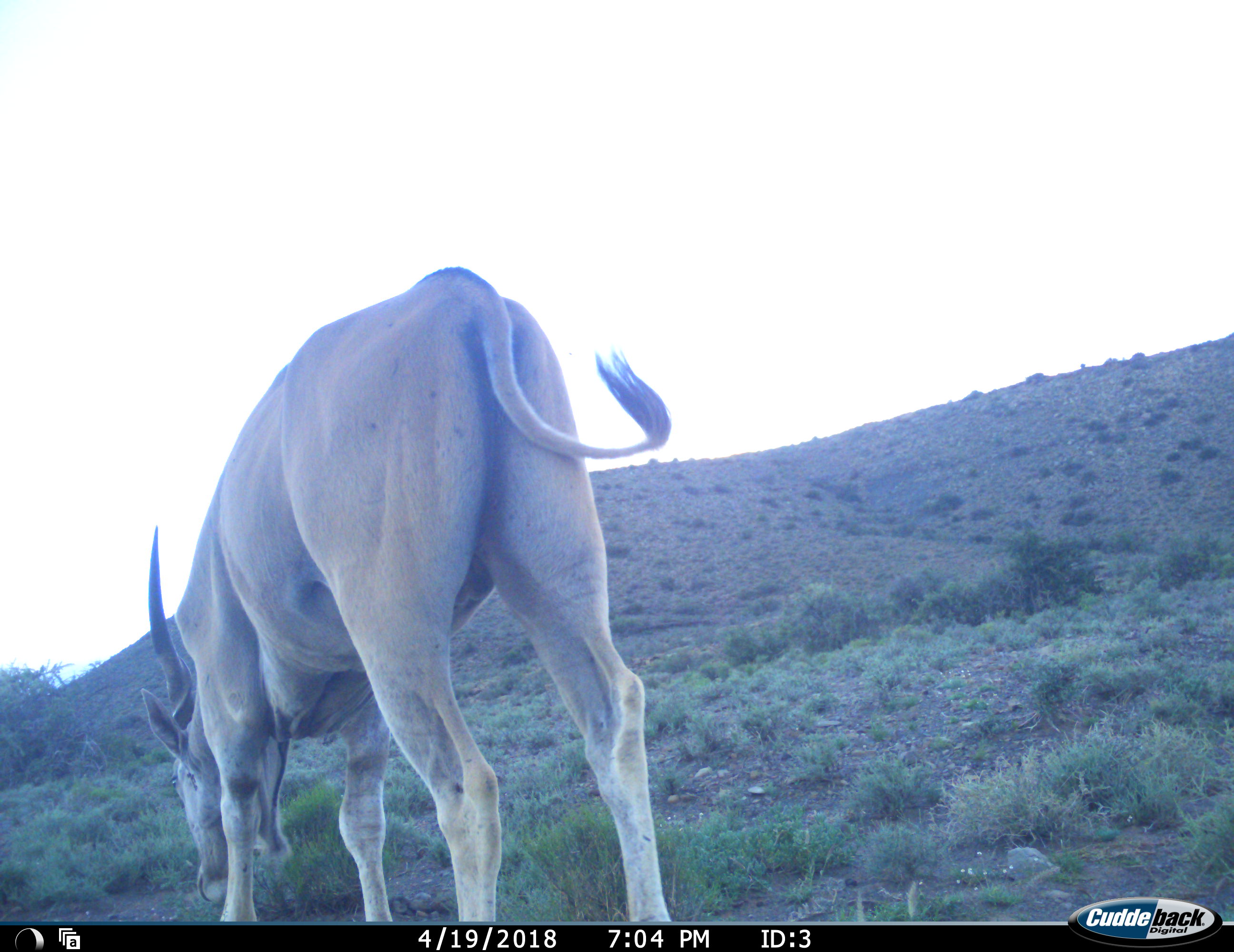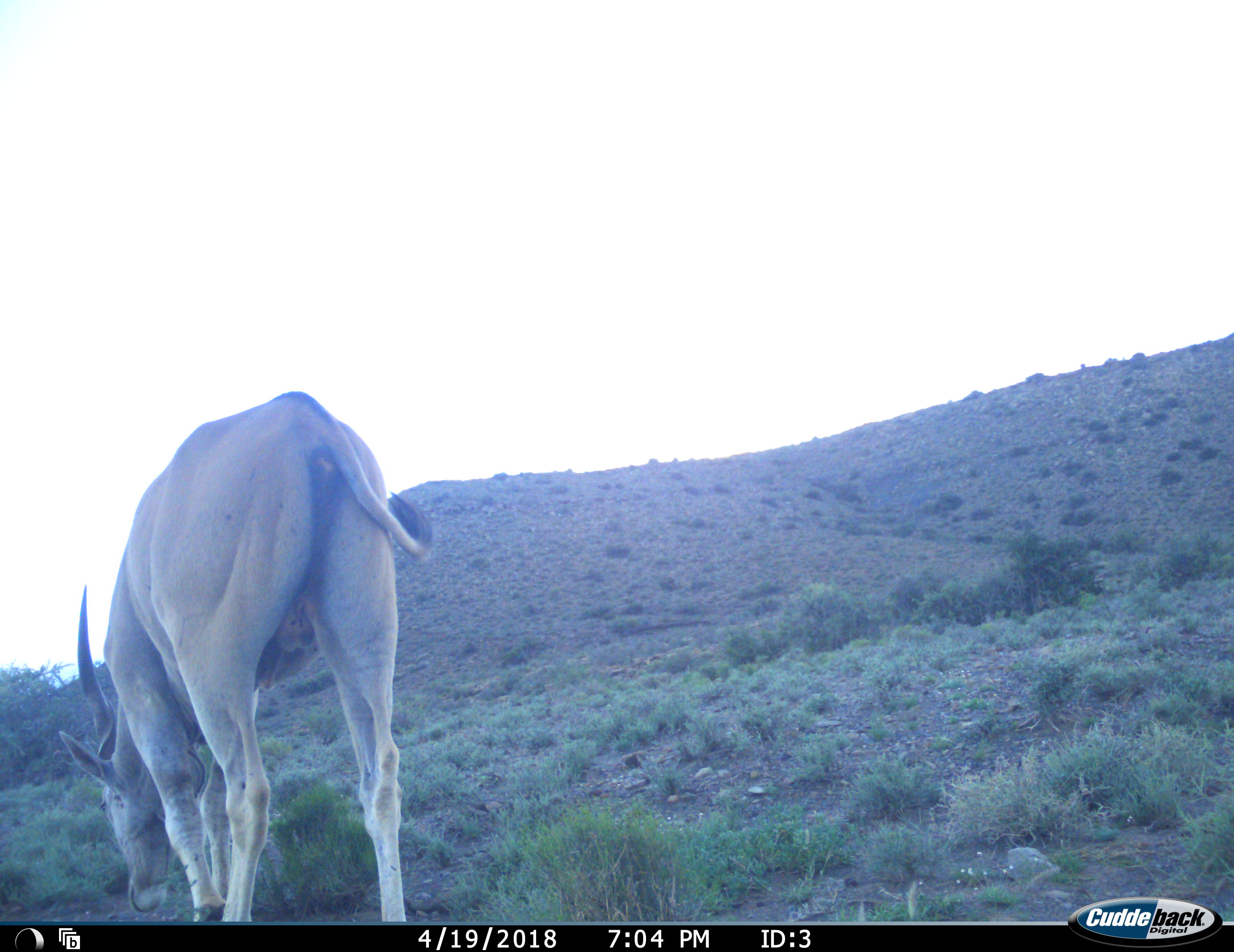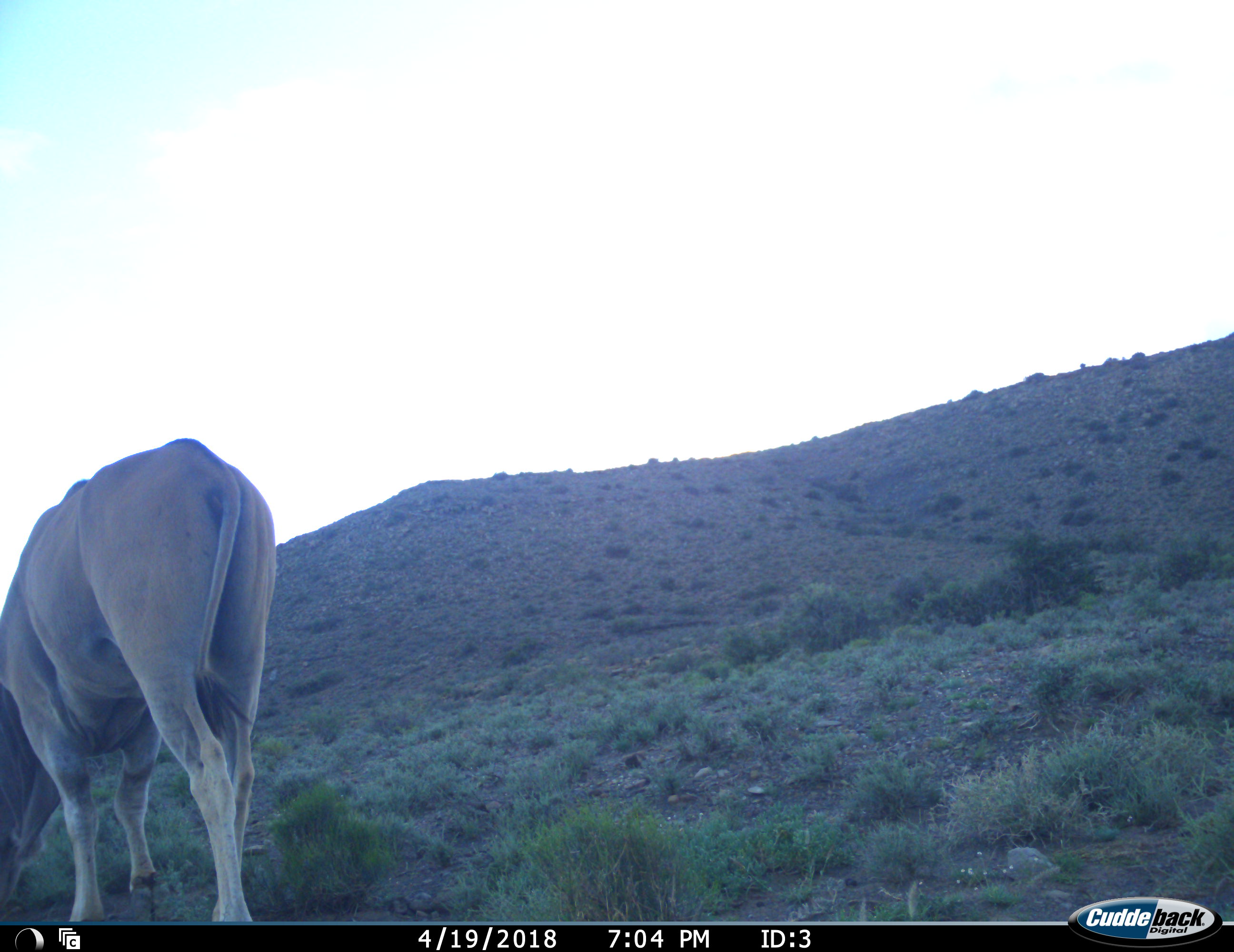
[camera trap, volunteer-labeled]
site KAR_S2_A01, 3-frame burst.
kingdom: Animalia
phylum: Chordata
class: Mammalia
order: Artiodactyla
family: Bovidae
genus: Tragelaphus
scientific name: Tragelaphus oryx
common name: eland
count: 1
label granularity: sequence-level